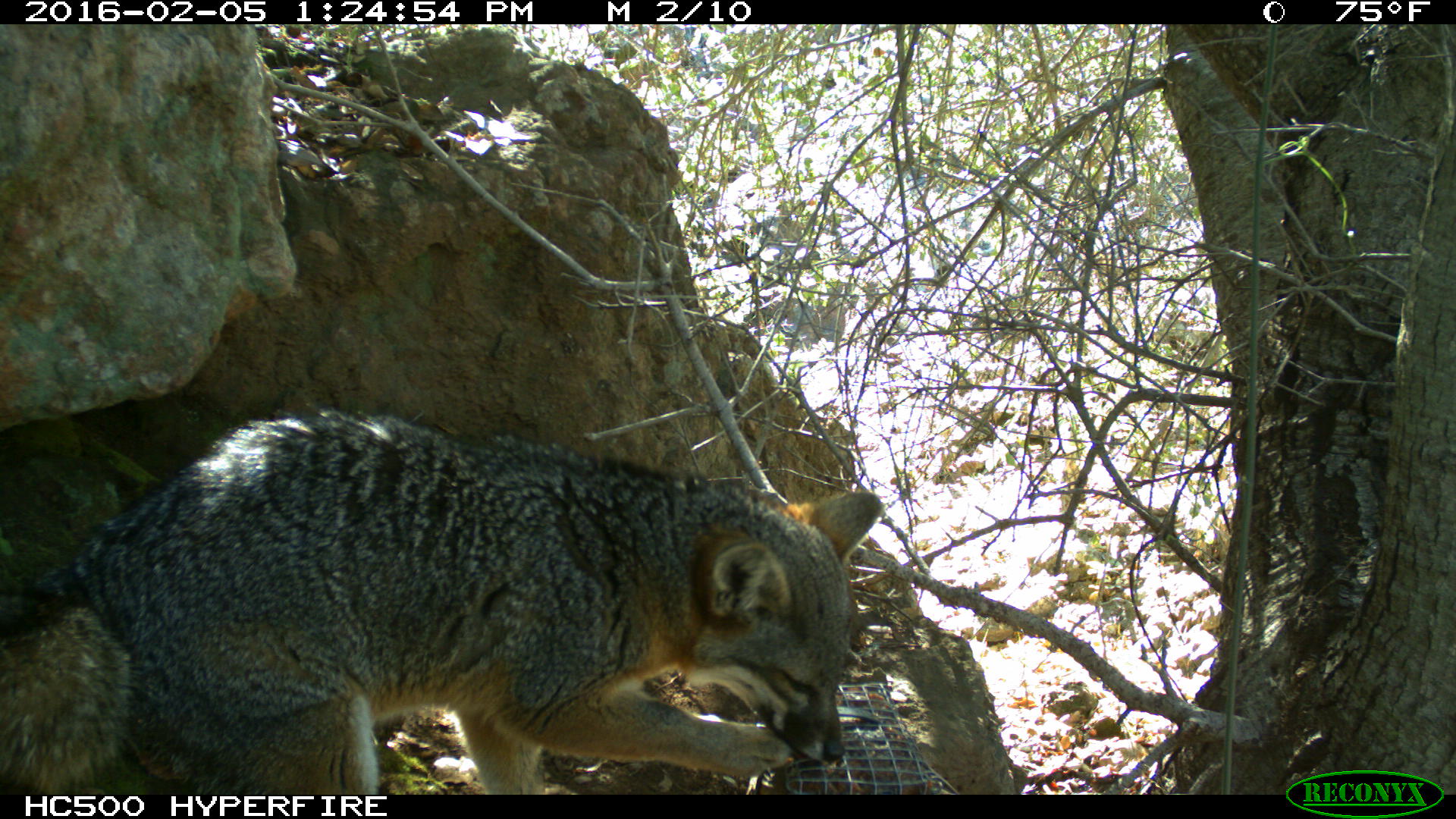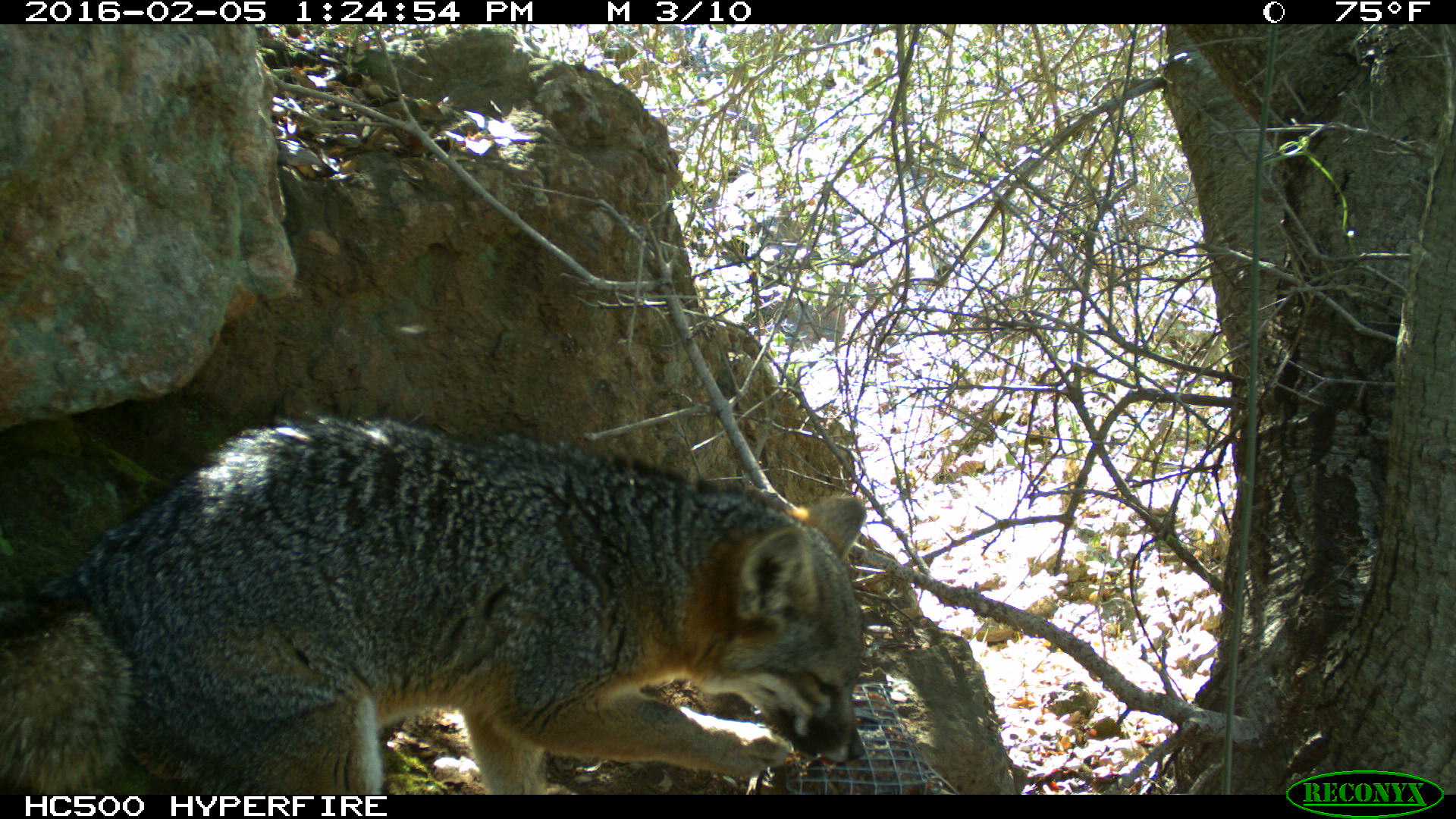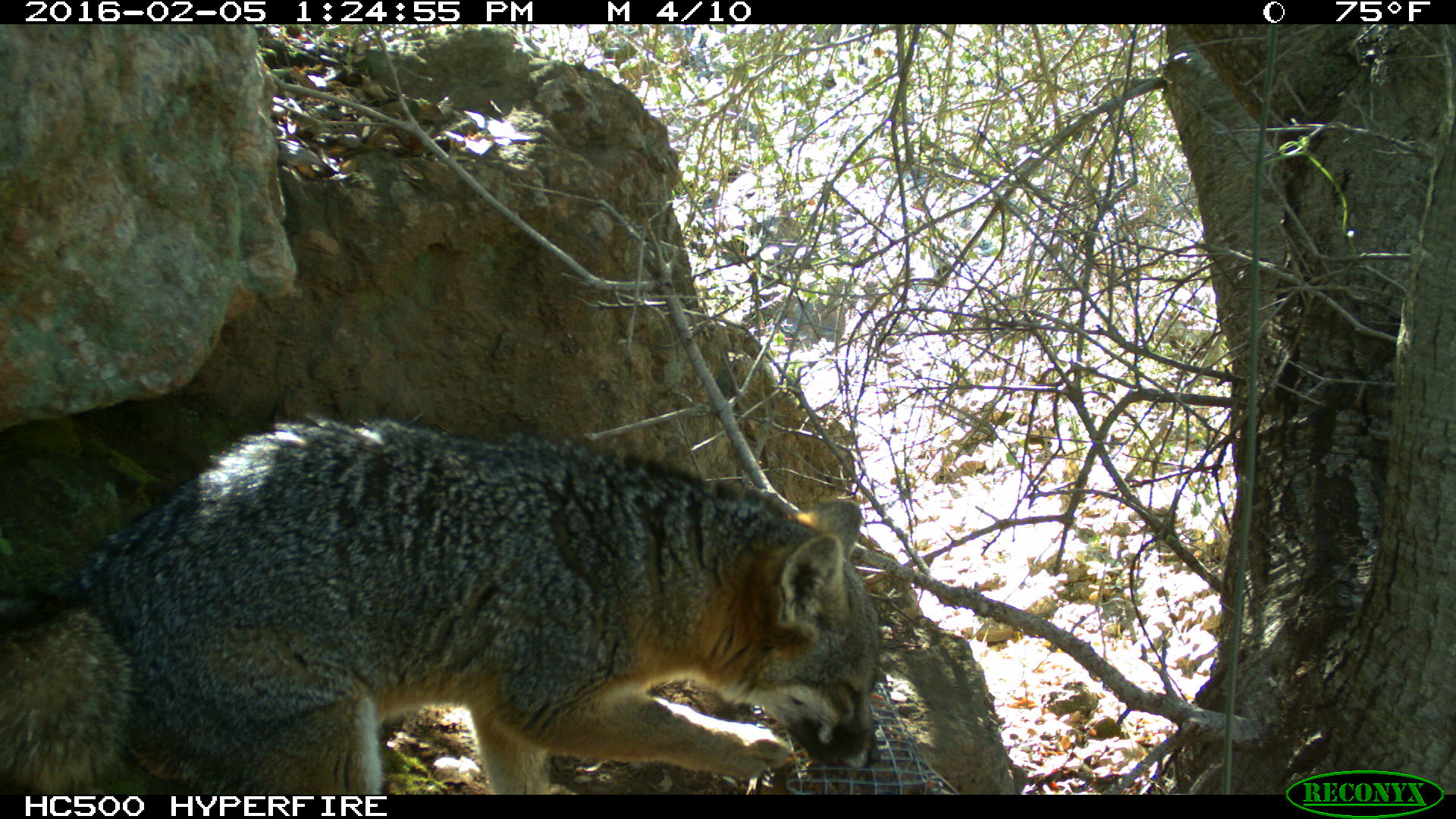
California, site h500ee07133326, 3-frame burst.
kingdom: Animalia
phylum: Chordata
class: Mammalia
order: Carnivora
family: Canidae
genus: Urocyon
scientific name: Urocyon littoralis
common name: island fox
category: fox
Fox (island fox) (Urocyon littoralis).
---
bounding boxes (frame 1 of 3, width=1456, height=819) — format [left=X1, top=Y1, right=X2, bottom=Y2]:
fox: [left=0, top=406, right=881, bottom=794]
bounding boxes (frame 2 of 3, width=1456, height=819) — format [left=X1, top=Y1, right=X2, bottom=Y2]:
fox: [left=0, top=413, right=867, bottom=792]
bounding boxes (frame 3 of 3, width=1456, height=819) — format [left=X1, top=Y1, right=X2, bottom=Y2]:
fox: [left=0, top=414, right=879, bottom=794]